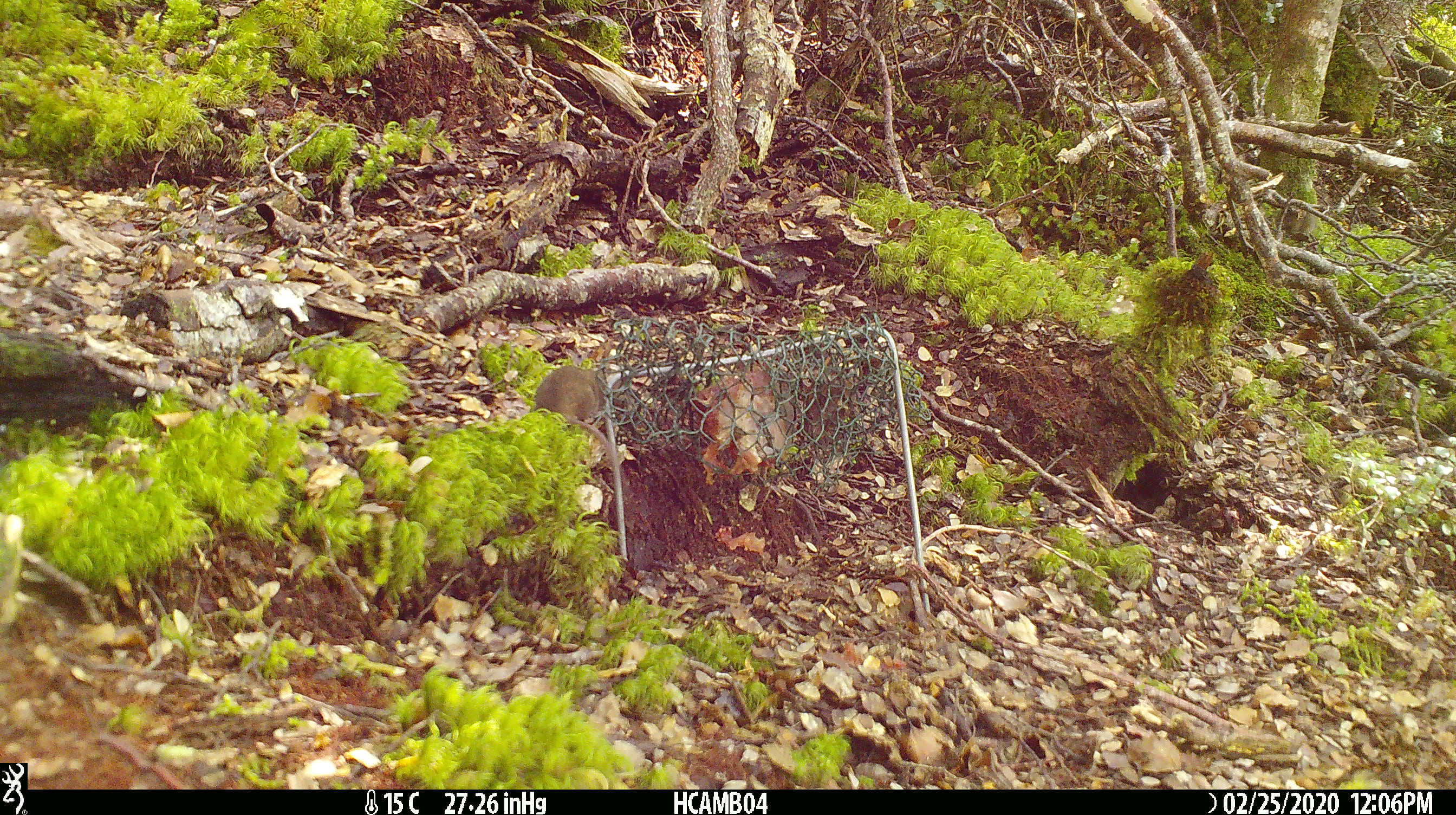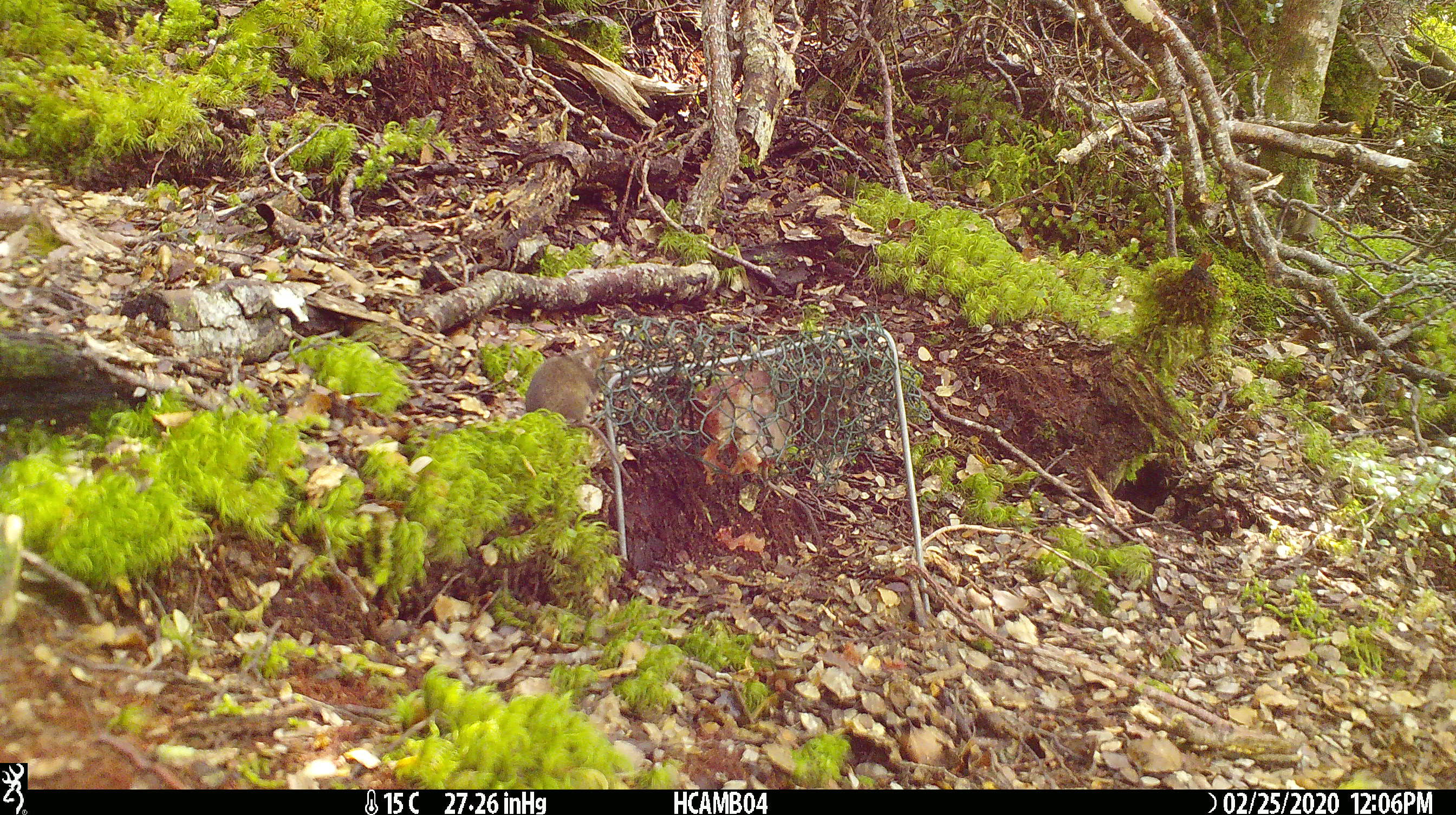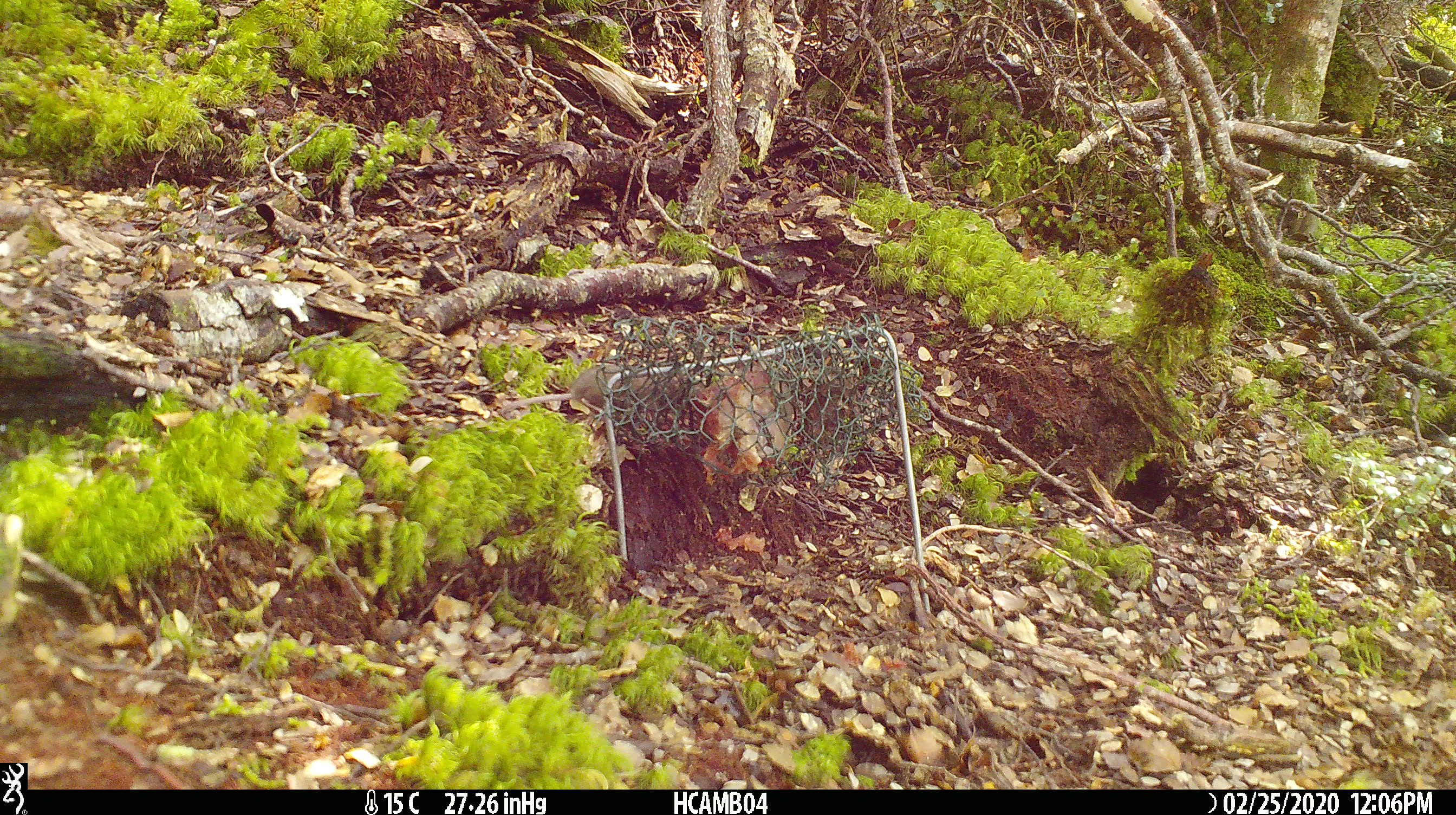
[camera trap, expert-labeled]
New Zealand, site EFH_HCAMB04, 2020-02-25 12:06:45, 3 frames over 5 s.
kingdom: Animalia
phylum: Chordata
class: Mammalia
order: Rodentia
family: Muridae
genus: Mus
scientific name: Mus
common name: mouse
Mouse (Mus).